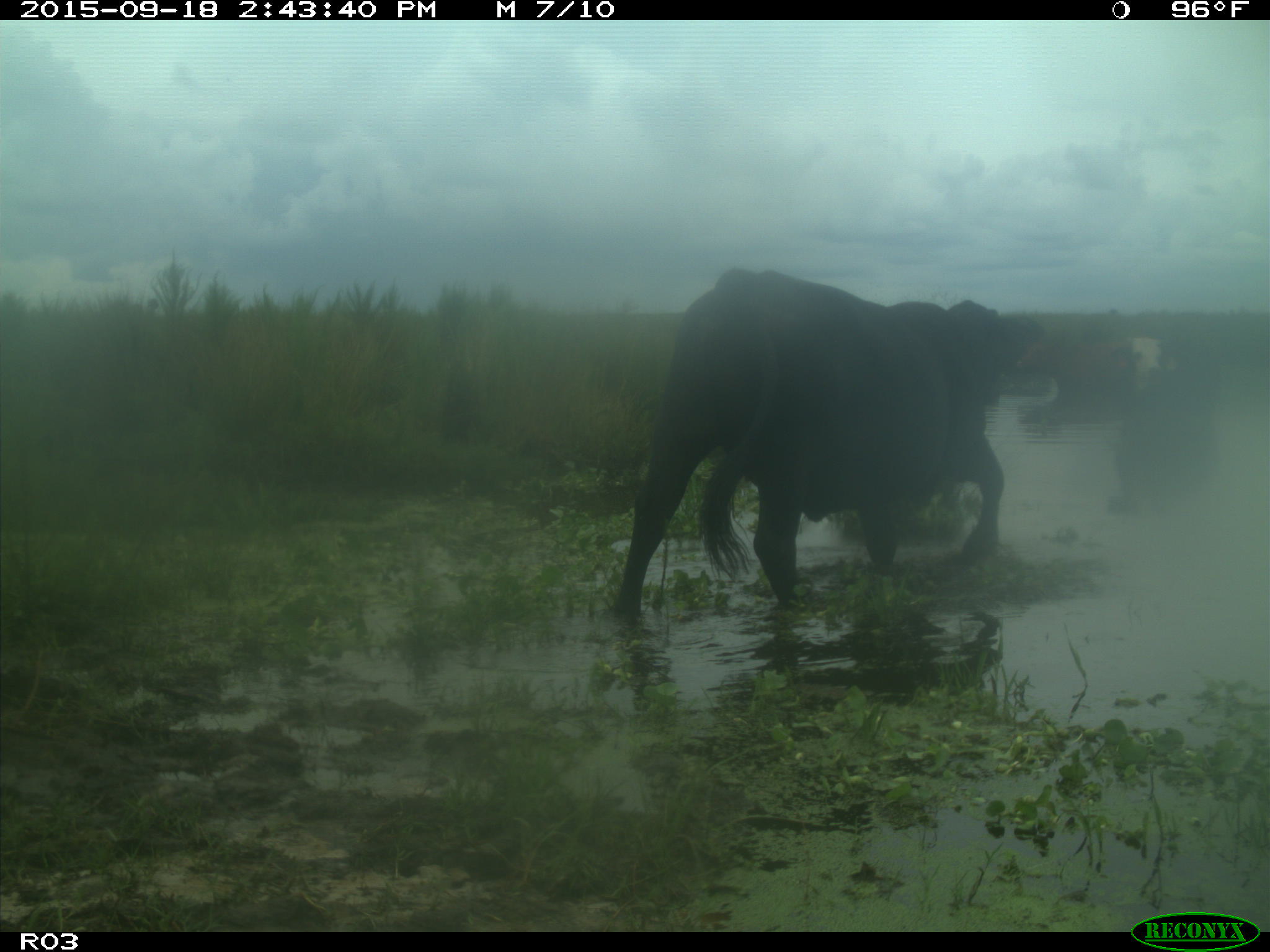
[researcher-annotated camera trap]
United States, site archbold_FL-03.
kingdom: Animalia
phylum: Chordata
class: Mammalia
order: Artiodactyla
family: Bovidae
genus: Bos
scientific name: Bos taurus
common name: domestic cow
Bos taurus (domestic cow).